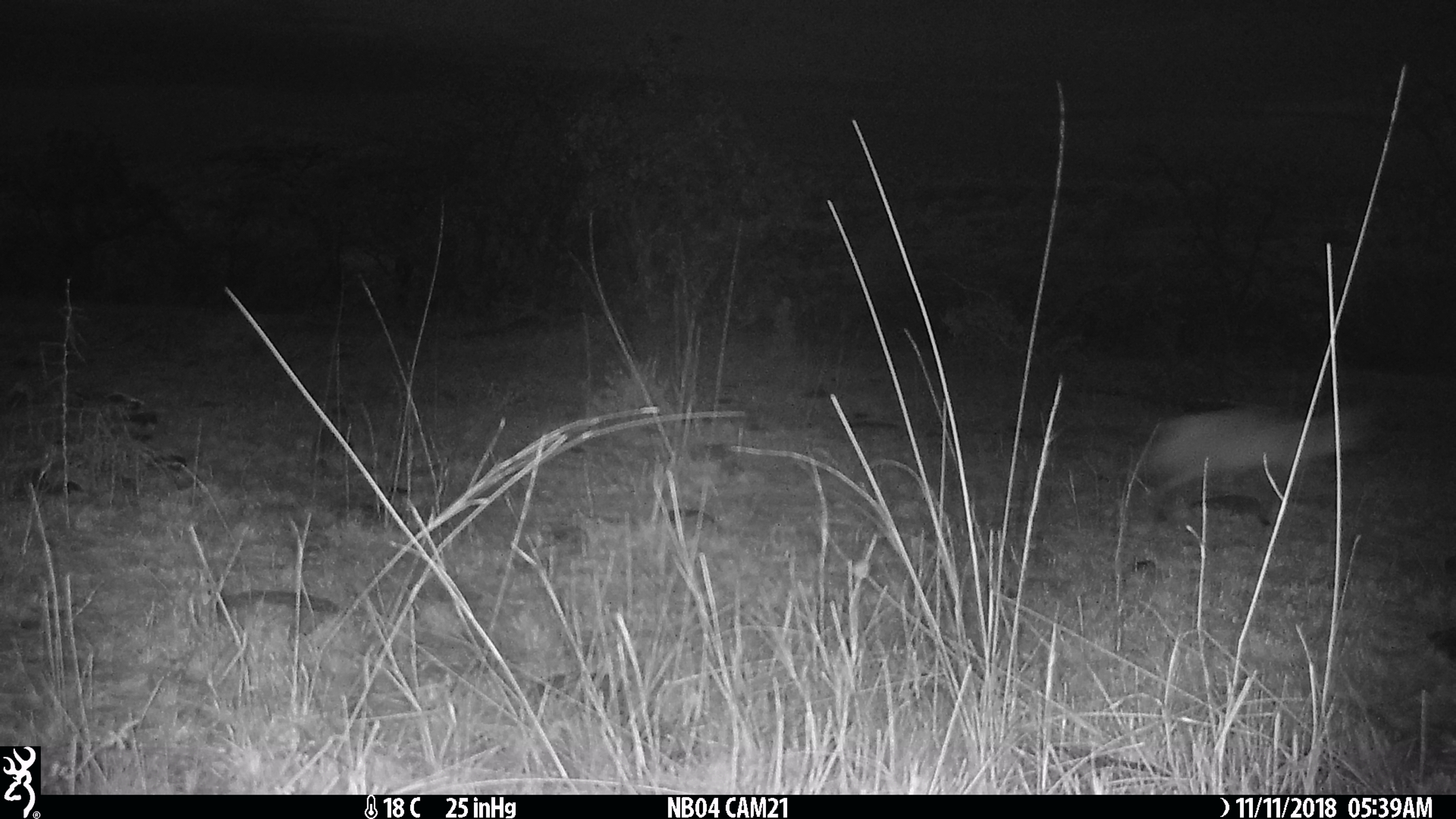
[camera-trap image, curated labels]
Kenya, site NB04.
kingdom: Animalia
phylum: Chordata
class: Mammalia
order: Carnivora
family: Hyaenidae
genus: Proteles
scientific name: Proteles cristatus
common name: aardwolf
Aardwolf (Proteles cristatus).